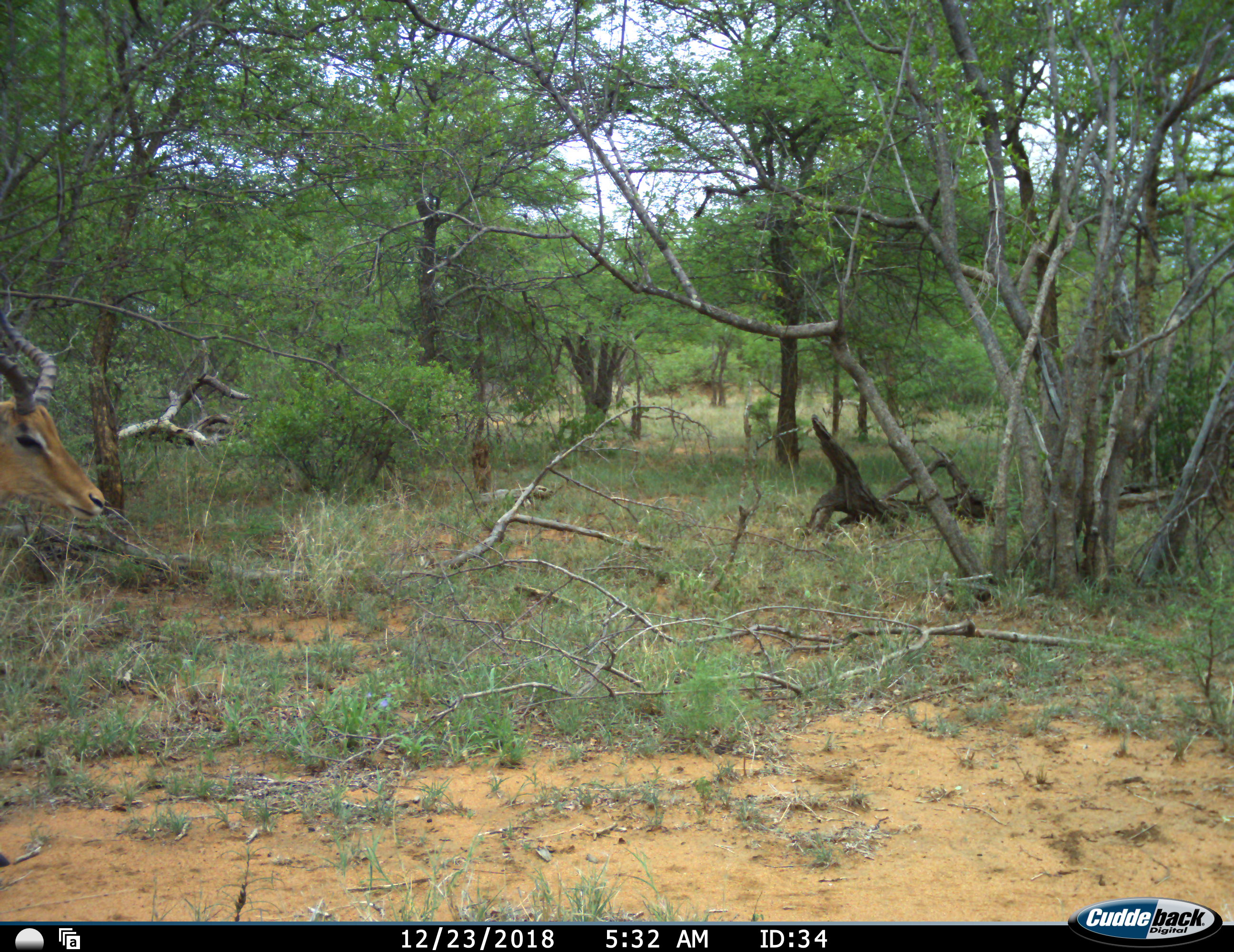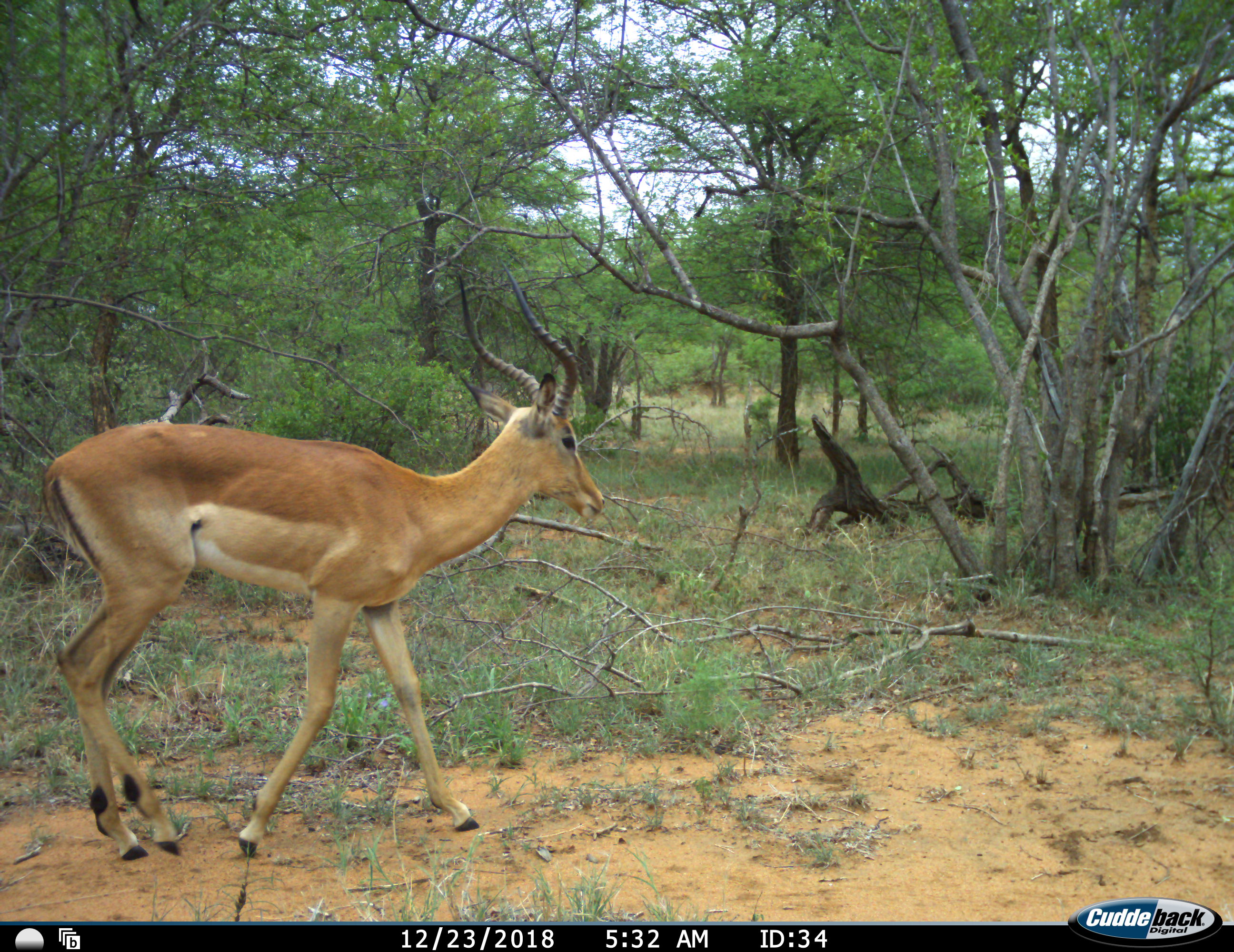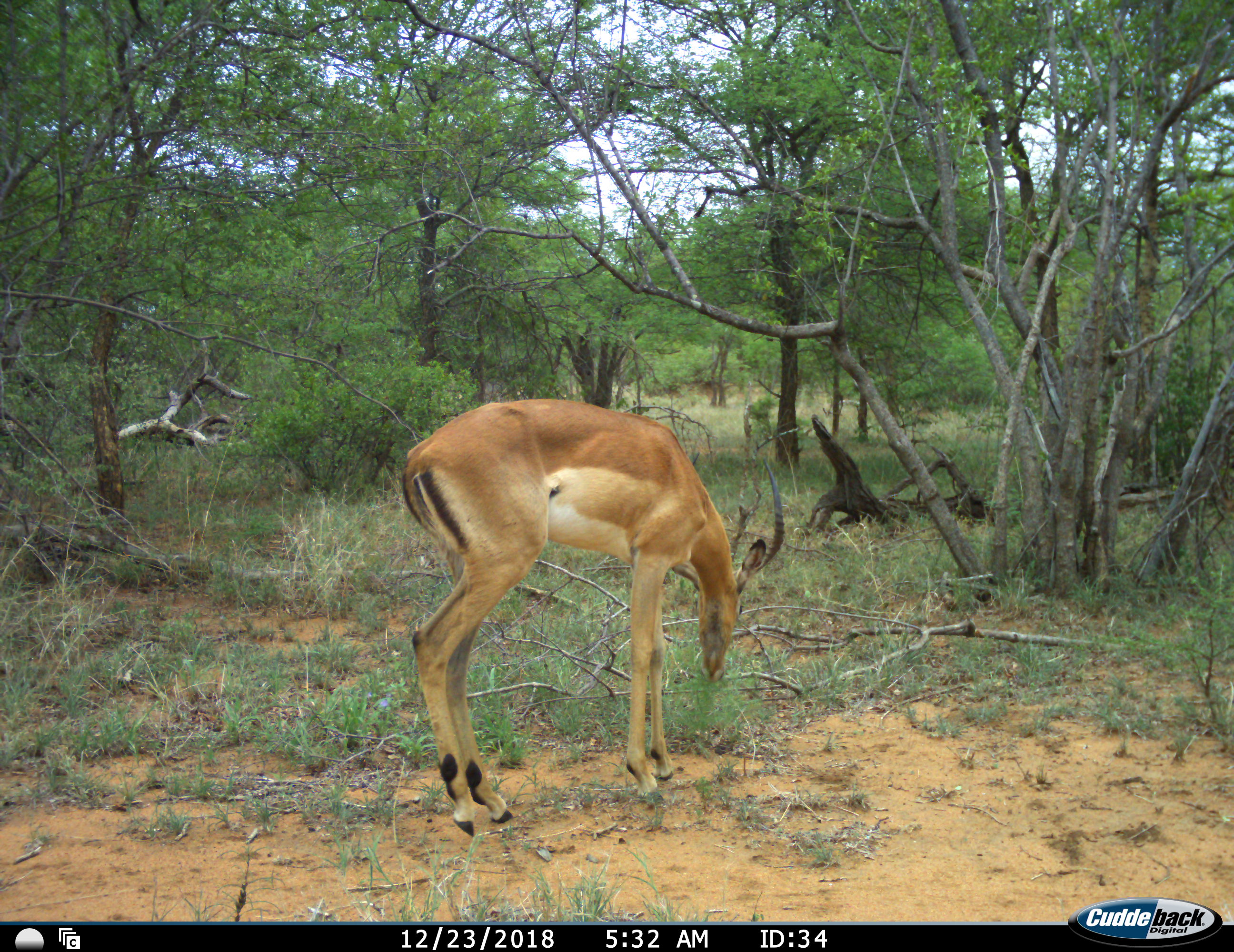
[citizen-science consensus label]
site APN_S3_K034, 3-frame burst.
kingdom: Animalia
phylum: Chordata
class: Mammalia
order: Artiodactyla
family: Bovidae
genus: Aepyceros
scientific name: Aepyceros melampus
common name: impala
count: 1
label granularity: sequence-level